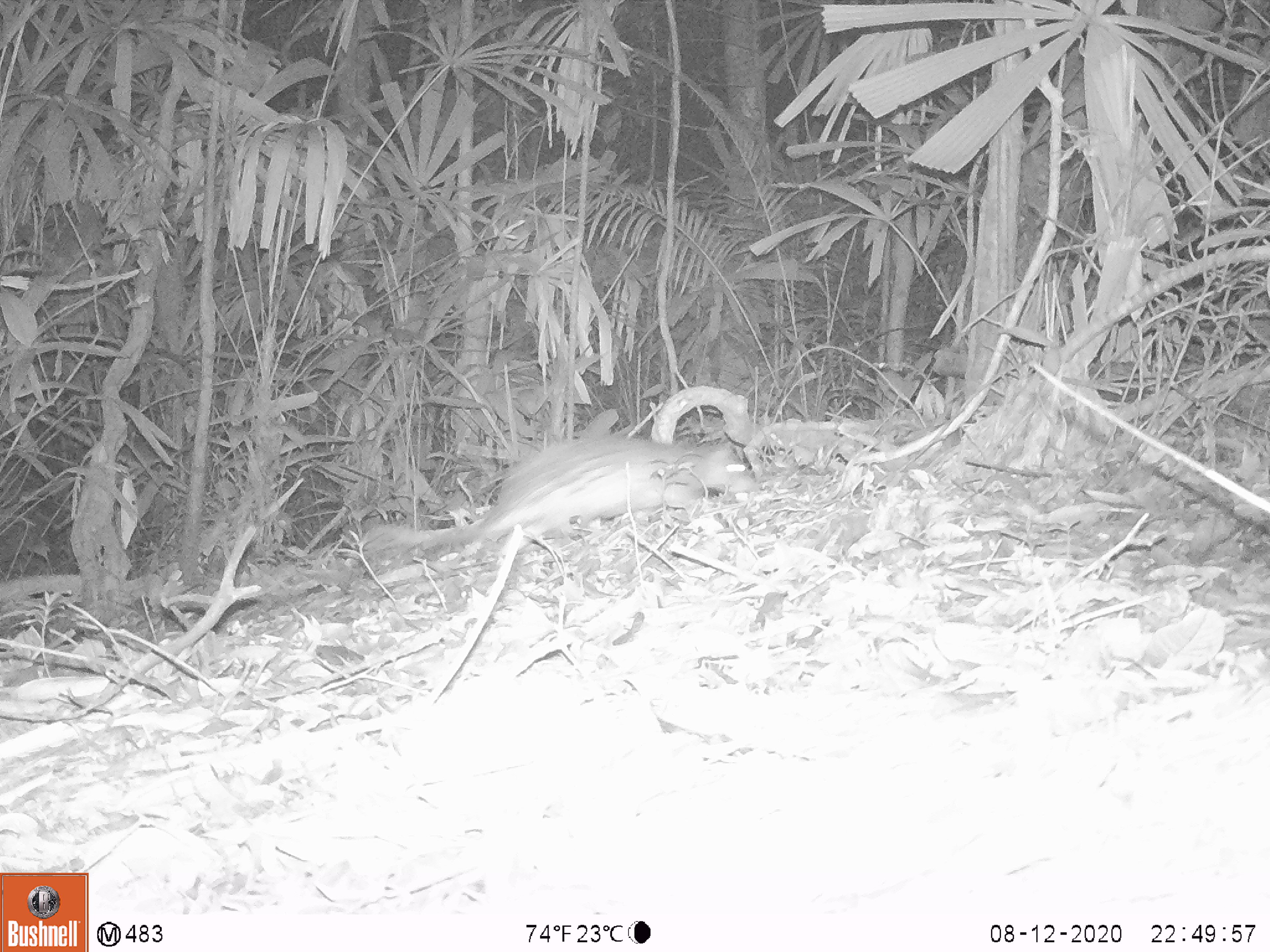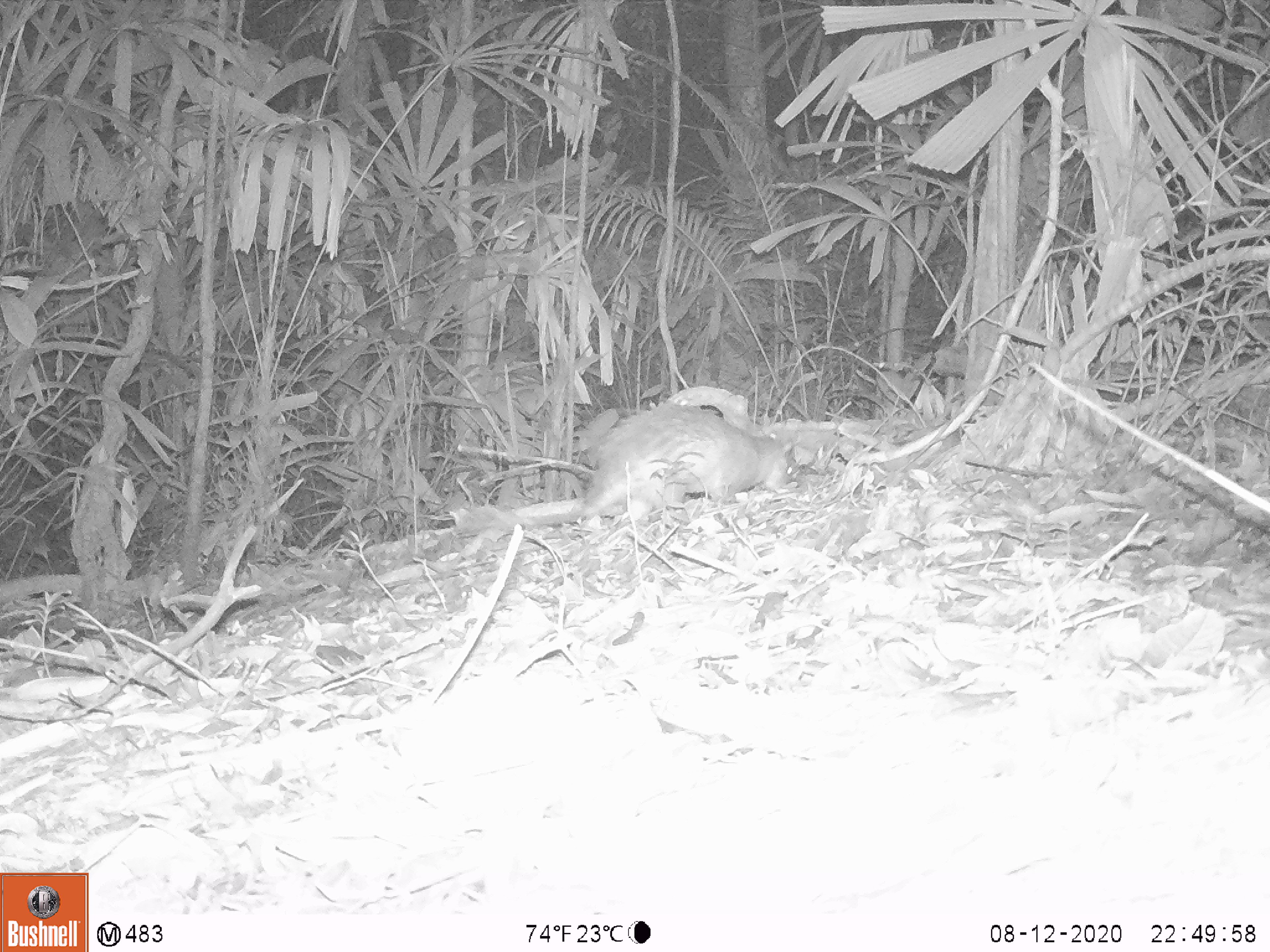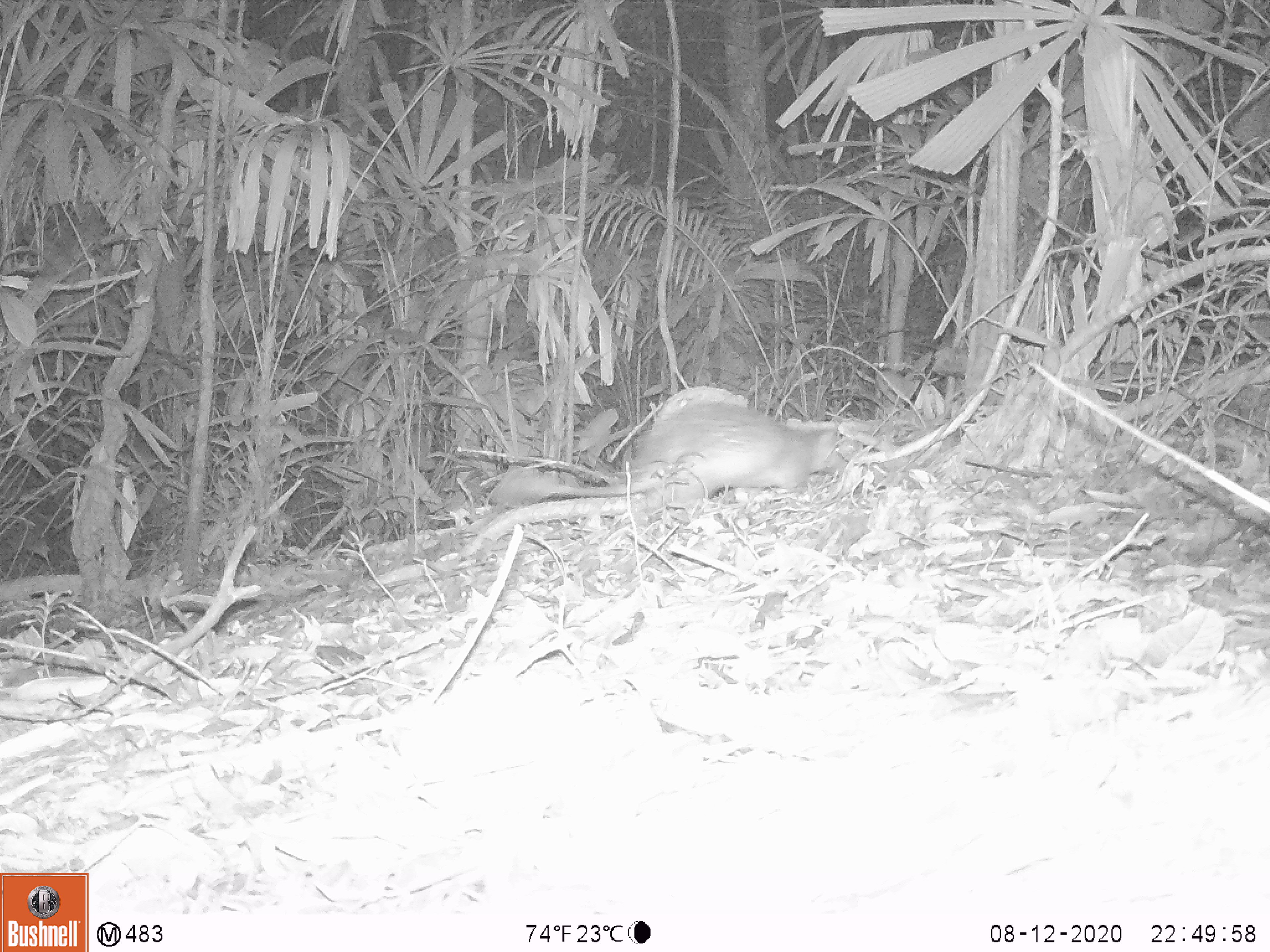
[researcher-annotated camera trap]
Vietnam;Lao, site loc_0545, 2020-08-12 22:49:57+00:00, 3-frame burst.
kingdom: Animalia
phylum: Chordata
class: Mammalia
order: Rodentia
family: Hystricidae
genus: Atherurus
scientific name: Atherurus macrourus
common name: asiatic brush-tailed porcupine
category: asiatic brush tailed porcupine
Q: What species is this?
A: Asiatic brush tailed porcupine (asiatic brush-tailed porcupine) (Atherurus macrourus).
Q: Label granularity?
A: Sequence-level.